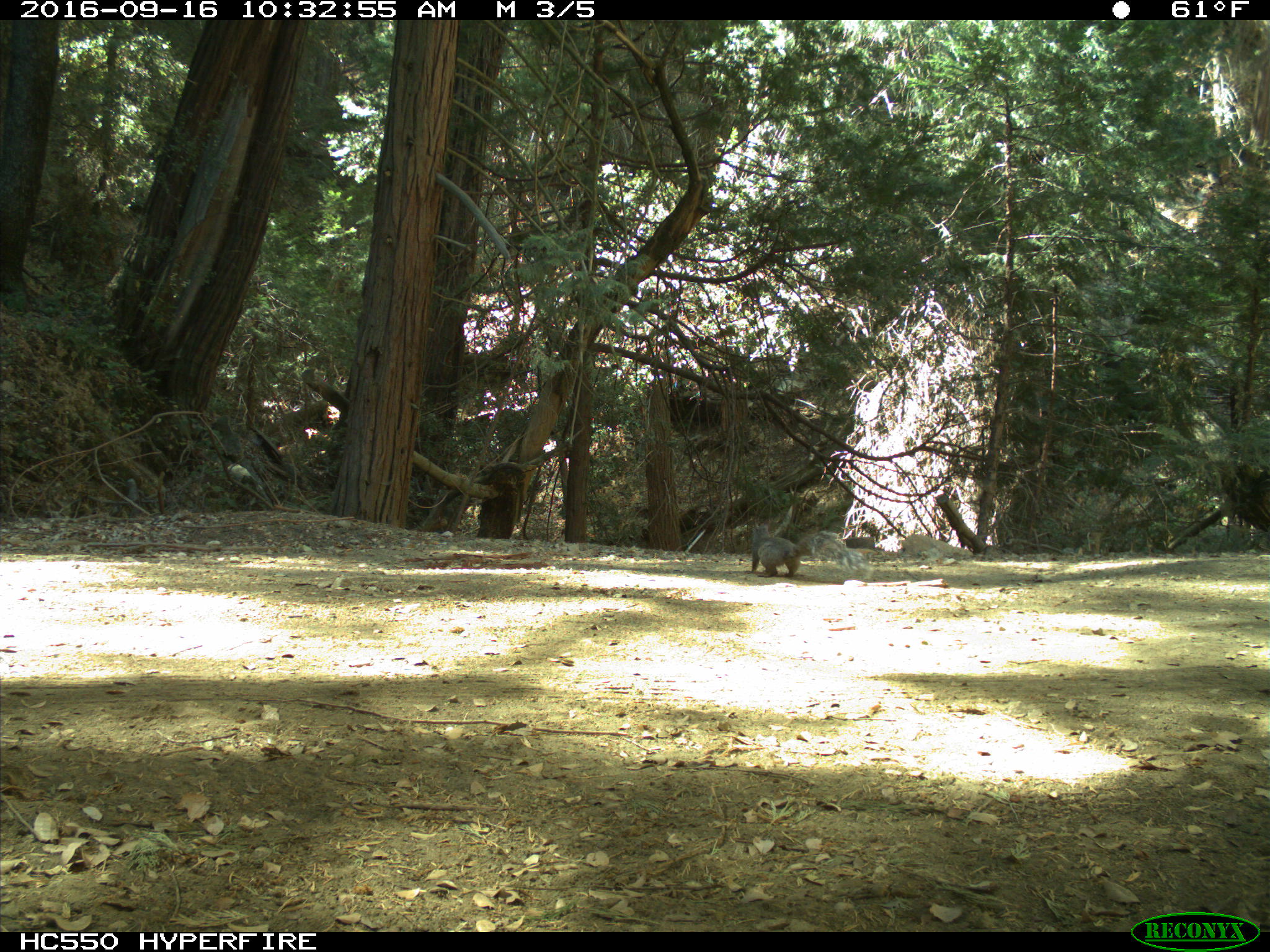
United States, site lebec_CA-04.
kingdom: Animalia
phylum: Chordata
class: Mammalia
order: Rodentia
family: Sciuridae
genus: Sciurus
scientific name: Sciurus carolinensis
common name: eastern gray squirrel